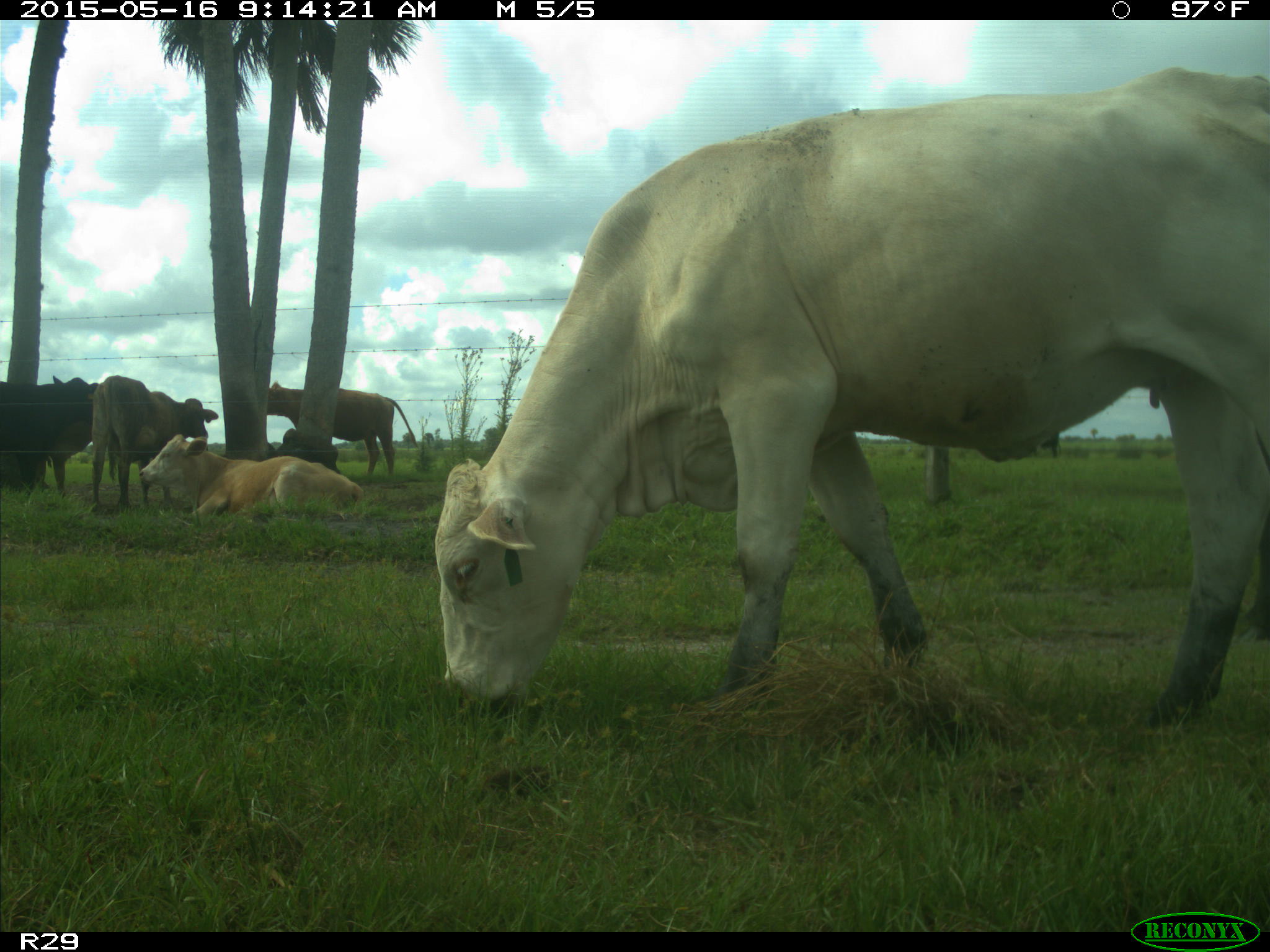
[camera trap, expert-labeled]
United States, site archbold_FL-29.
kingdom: Animalia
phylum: Chordata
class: Mammalia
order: Artiodactyla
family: Bovidae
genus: Bos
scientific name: Bos taurus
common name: domestic cow